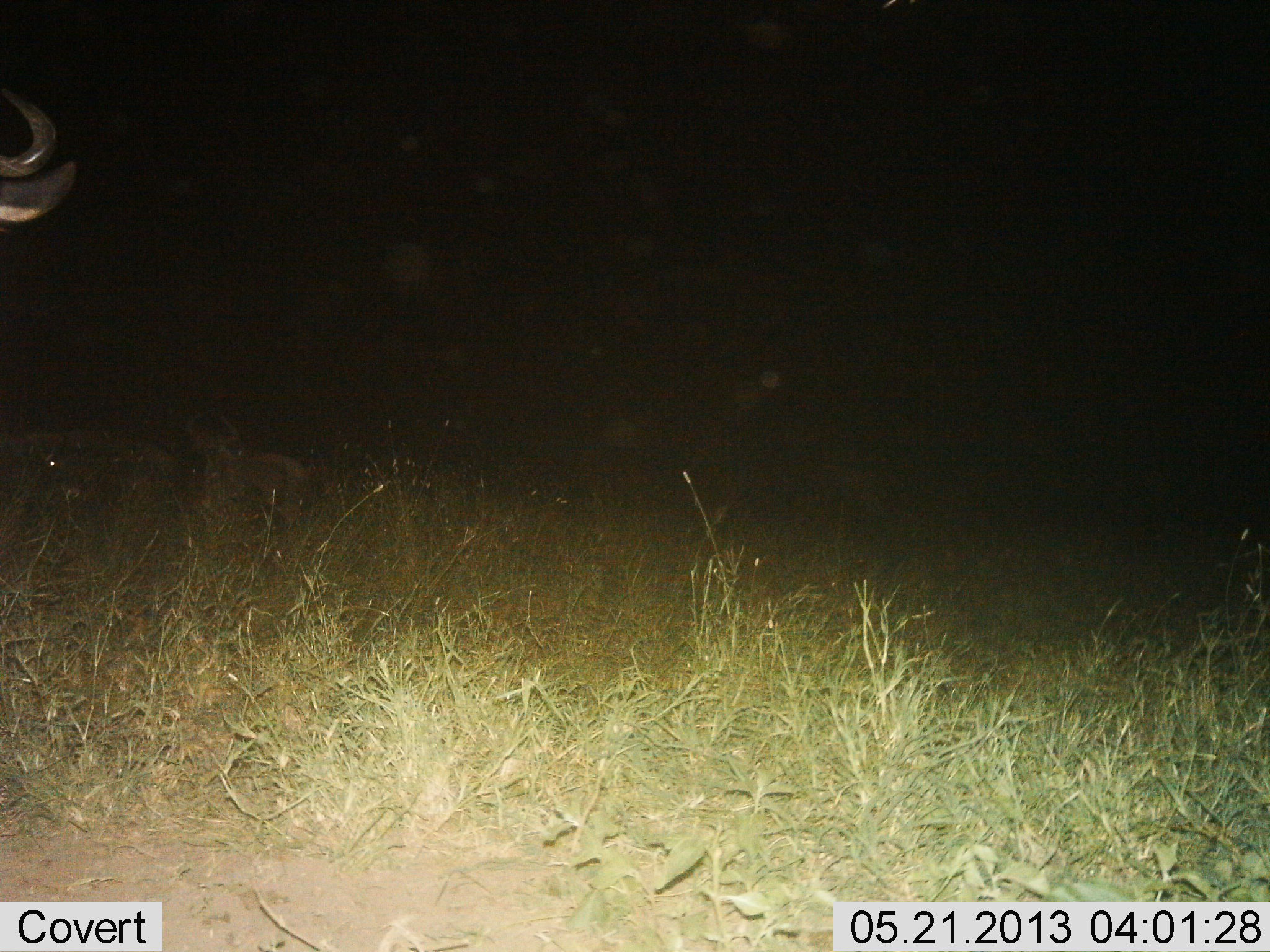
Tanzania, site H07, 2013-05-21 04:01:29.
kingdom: Animalia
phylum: Chordata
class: Mammalia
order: Artiodactyla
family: Bovidae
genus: Connochaetes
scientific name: Connochaetes taurinus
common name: blue wildebeest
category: wildebeest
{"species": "wildebeest (blue wildebeest) (Connochaetes taurinus)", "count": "1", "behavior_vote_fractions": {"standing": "83%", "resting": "17%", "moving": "6%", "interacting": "0%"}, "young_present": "0%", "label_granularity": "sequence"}